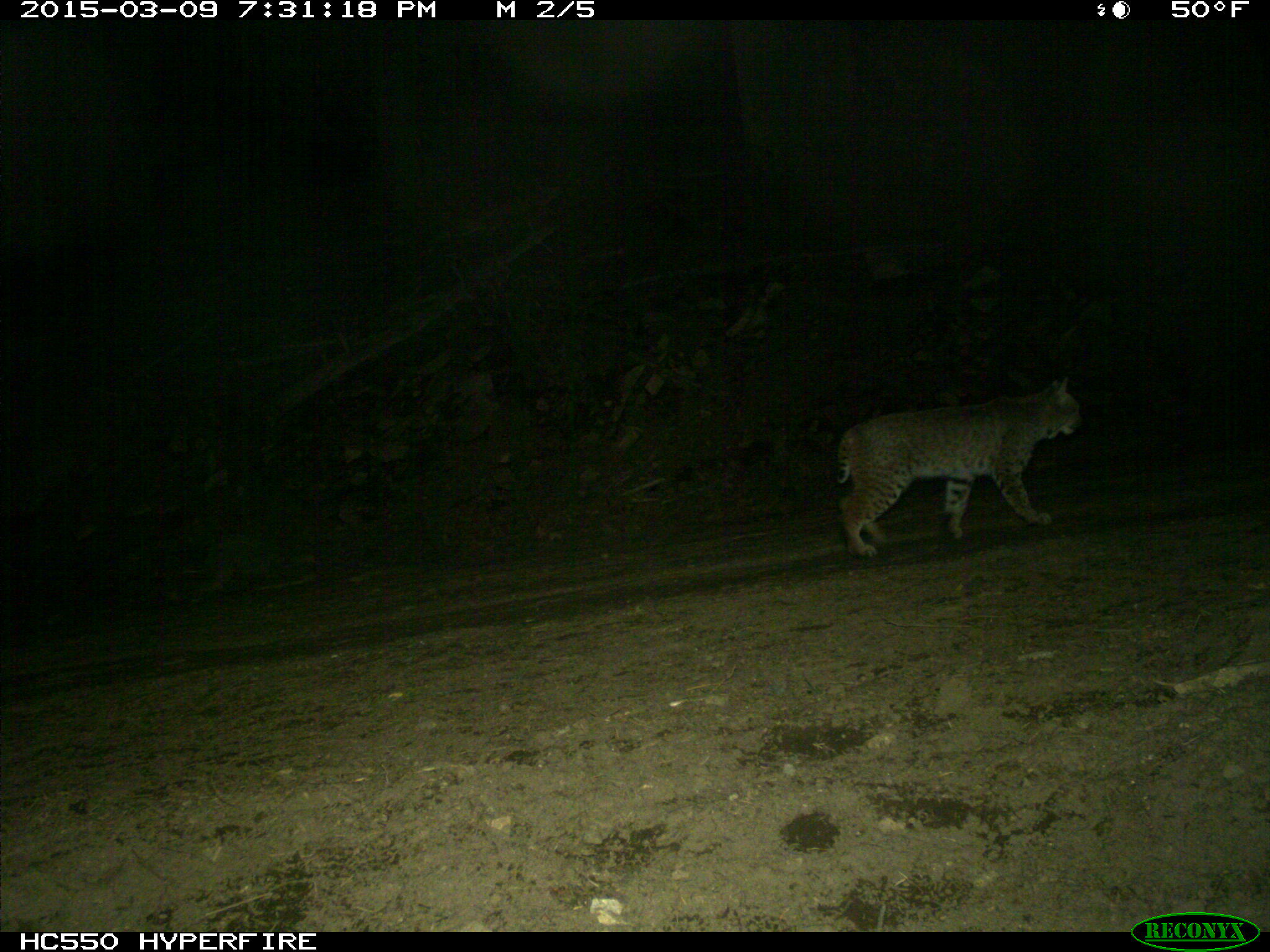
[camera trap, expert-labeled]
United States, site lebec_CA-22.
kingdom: Animalia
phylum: Chordata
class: Mammalia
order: Carnivora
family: Felidae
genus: Lynx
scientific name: Lynx rufus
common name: bobcat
Lynx rufus (bobcat).